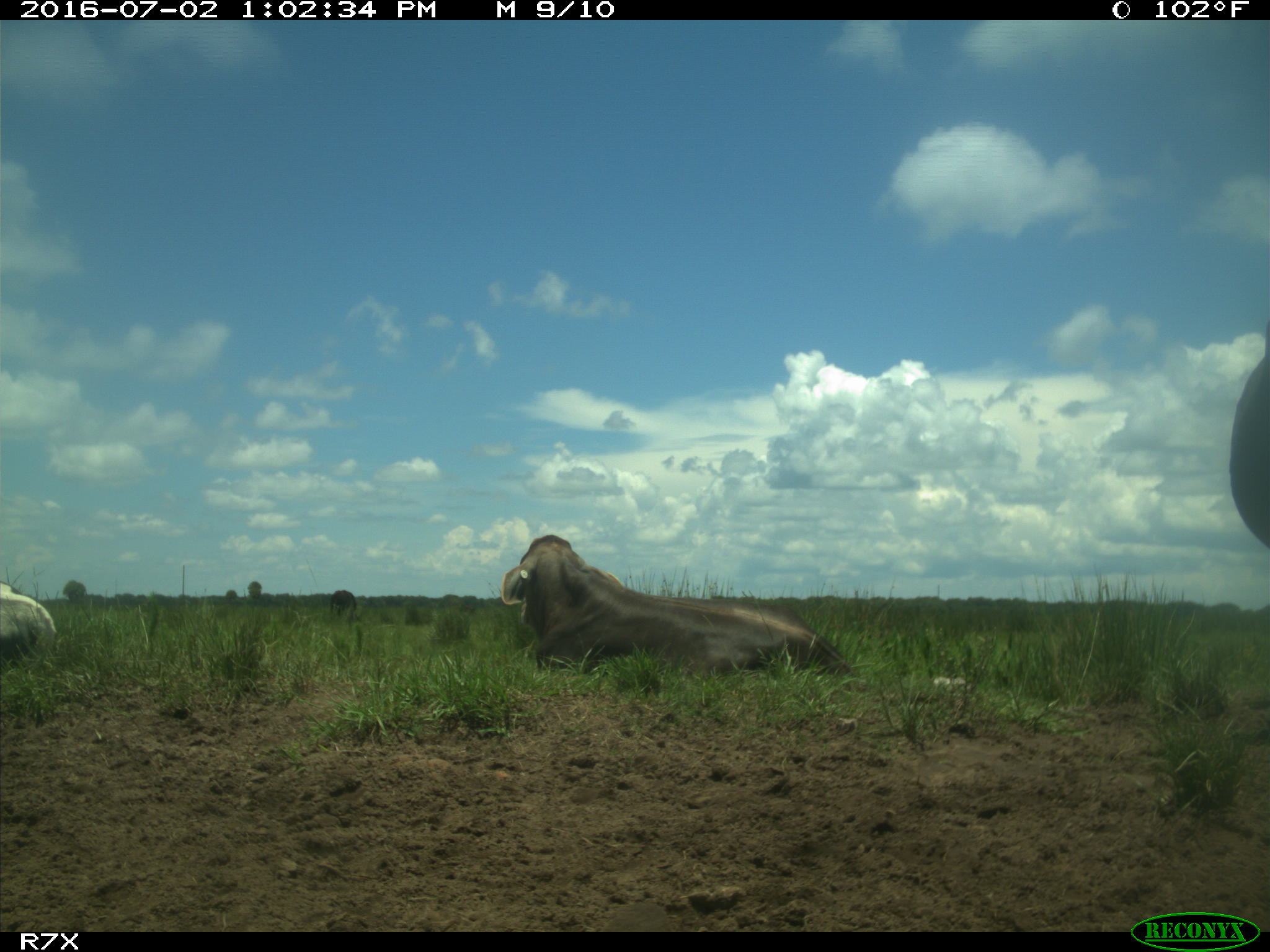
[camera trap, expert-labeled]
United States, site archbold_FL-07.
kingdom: Animalia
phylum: Chordata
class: Mammalia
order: Artiodactyla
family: Bovidae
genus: Bos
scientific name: Bos taurus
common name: domestic cow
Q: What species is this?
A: Bos taurus (domestic cow).